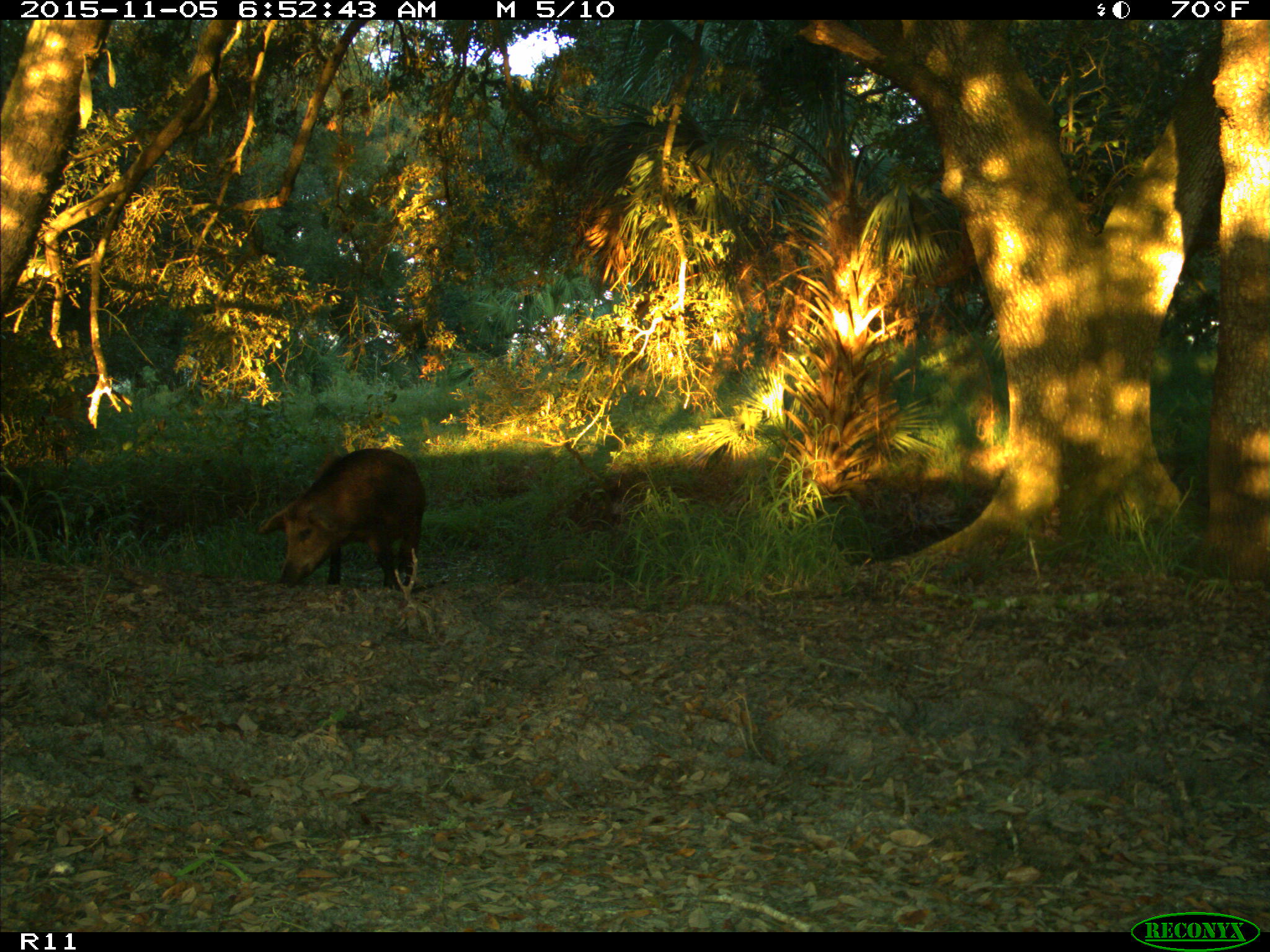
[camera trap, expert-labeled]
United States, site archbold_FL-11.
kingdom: Animalia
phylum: Chordata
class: Mammalia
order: Artiodactyla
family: Suidae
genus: Sus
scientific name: Sus scrofa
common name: wild boar